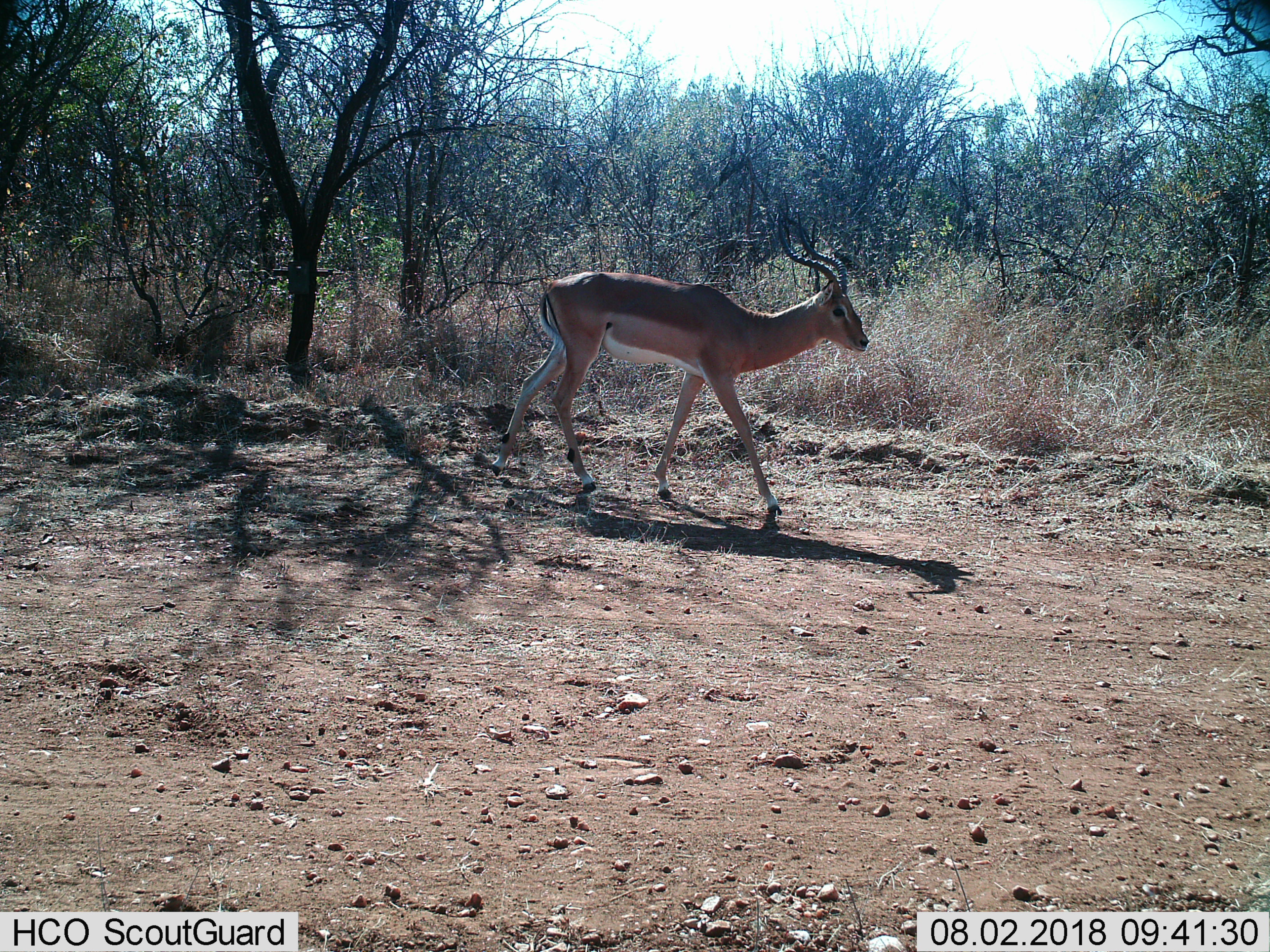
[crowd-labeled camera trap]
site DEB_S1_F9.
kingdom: Animalia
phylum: Chordata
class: Mammalia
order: Artiodactyla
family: Bovidae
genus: Aepyceros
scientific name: Aepyceros melampus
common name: impala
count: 1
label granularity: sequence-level